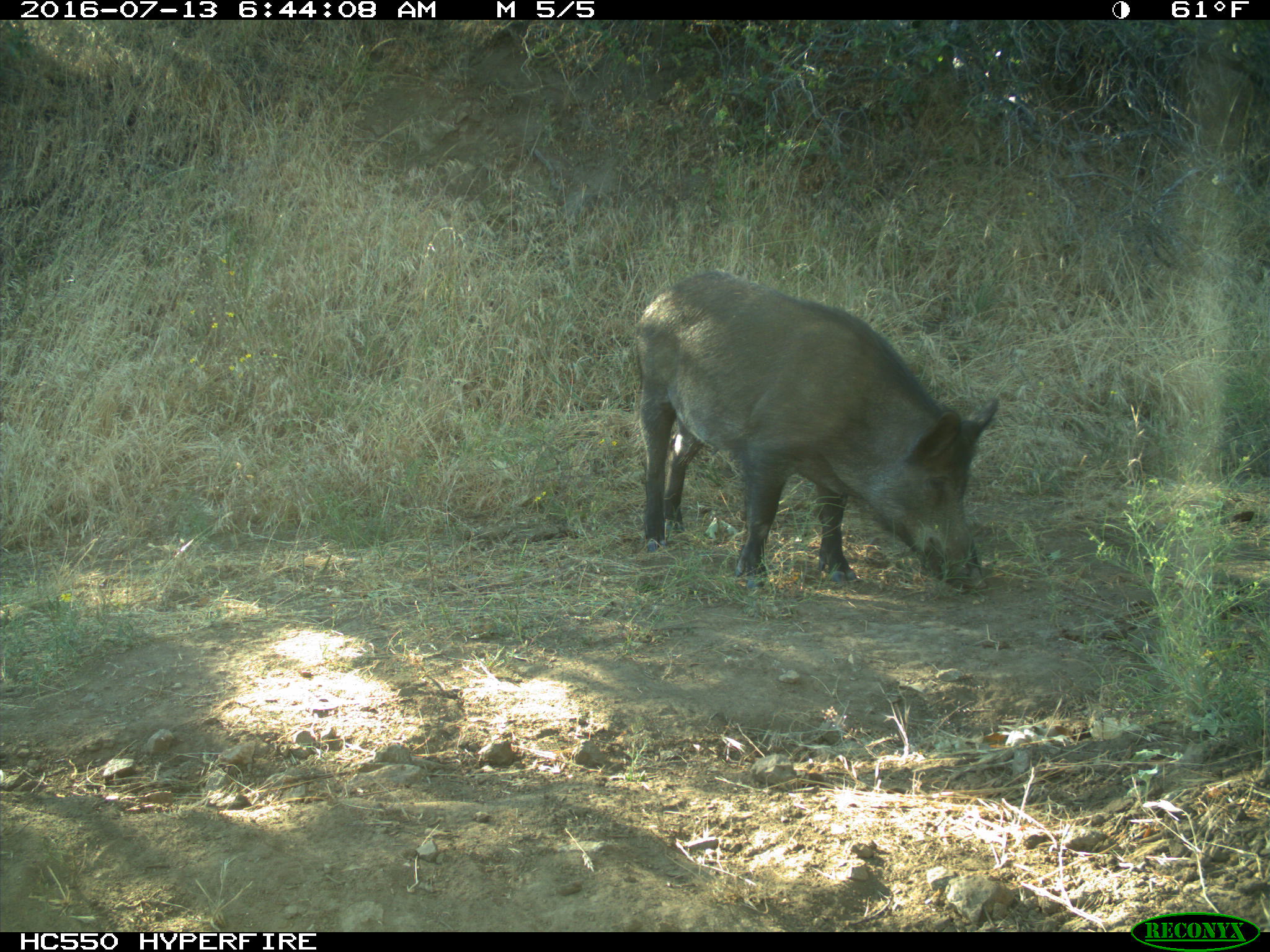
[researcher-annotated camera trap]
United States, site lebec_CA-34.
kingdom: Animalia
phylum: Chordata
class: Mammalia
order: Artiodactyla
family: Suidae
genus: Sus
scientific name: Sus scrofa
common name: wild boar